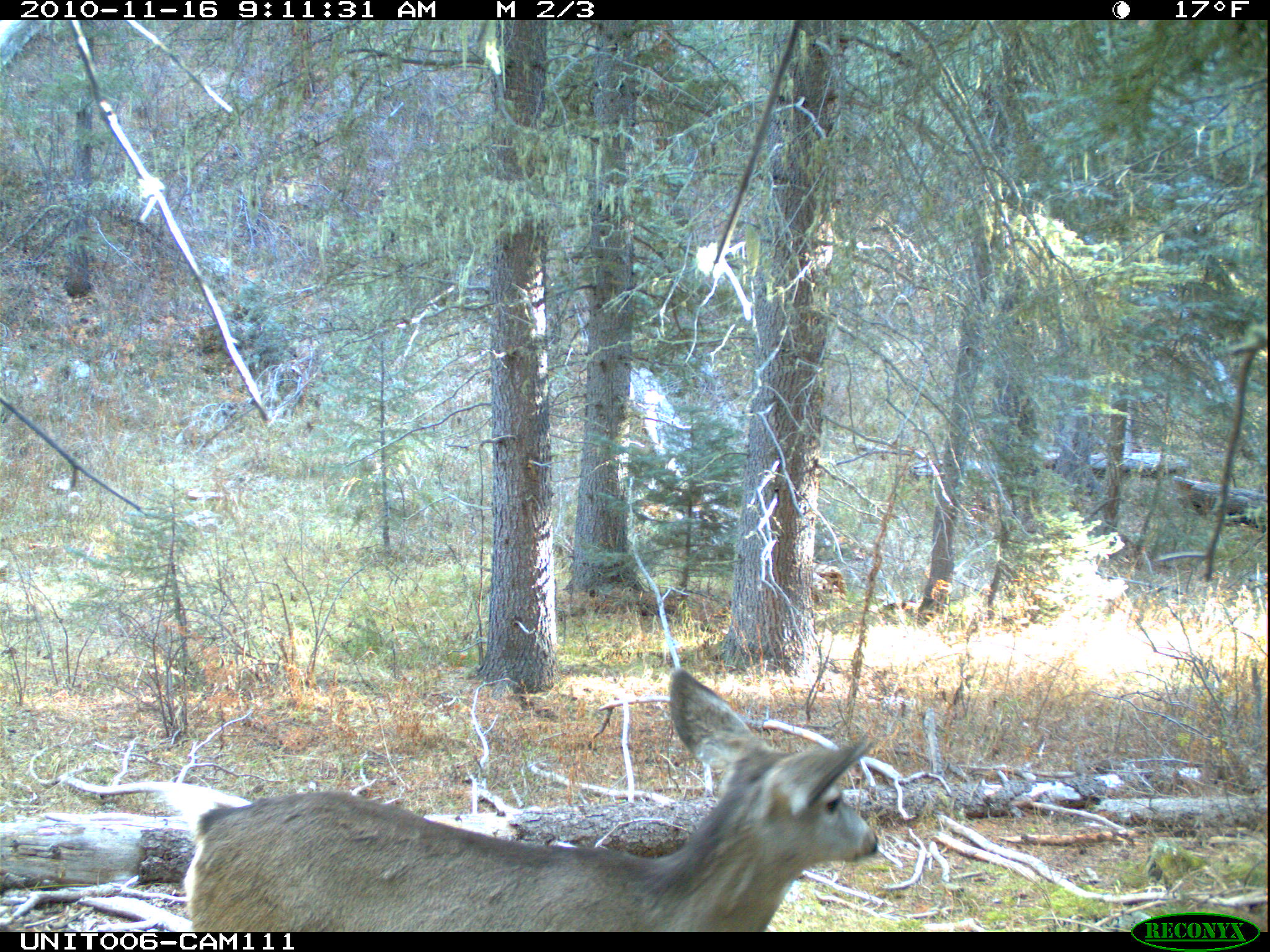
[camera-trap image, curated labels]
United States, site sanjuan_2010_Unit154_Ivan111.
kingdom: Animalia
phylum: Chordata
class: Mammalia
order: Artiodactyla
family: Cervidae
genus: Odocoileus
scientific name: Odocoileus hemionus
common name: mule deer